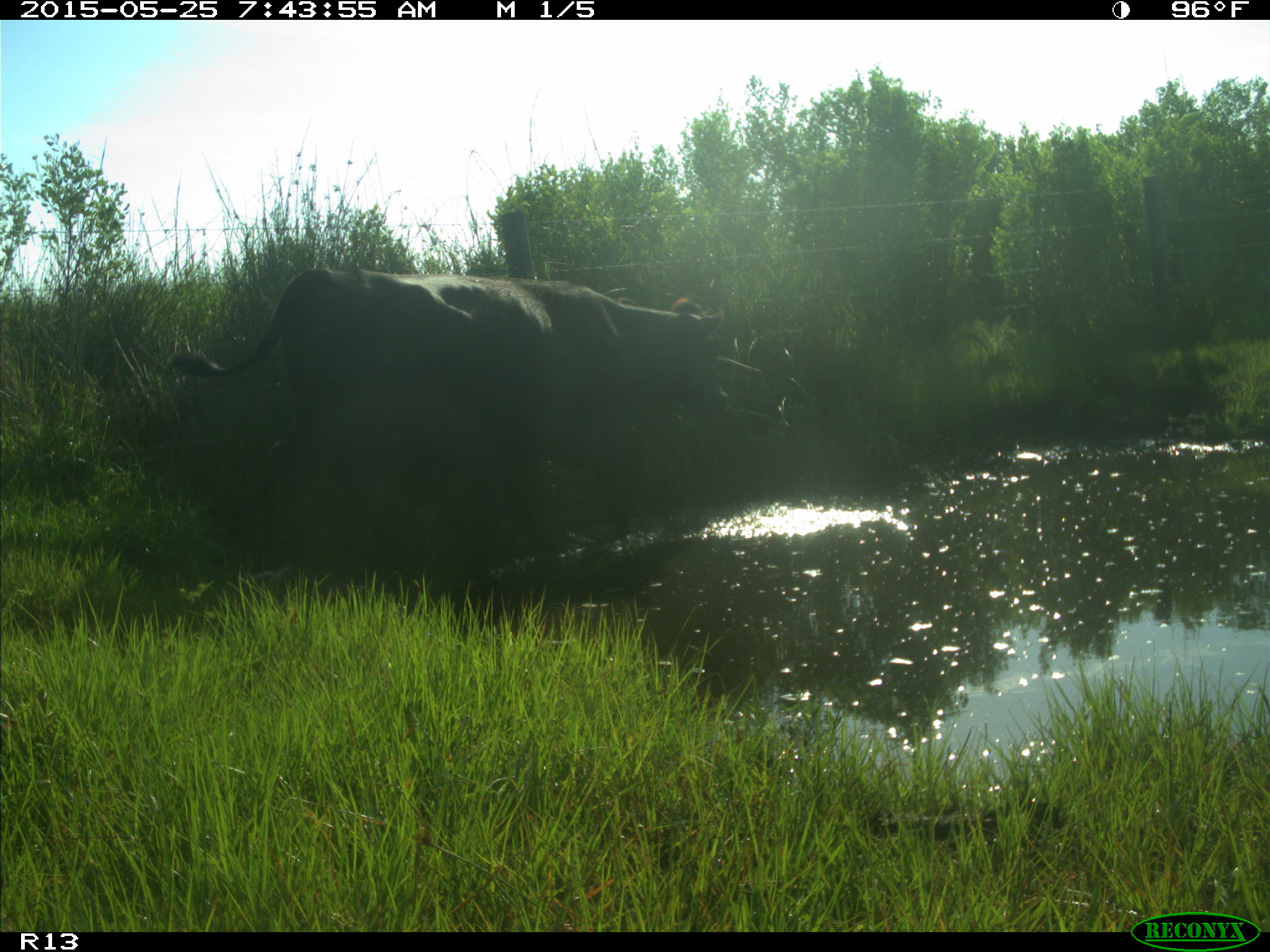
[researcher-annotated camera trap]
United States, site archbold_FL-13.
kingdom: Animalia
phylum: Chordata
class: Mammalia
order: Artiodactyla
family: Bovidae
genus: Bos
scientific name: Bos taurus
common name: domestic cow